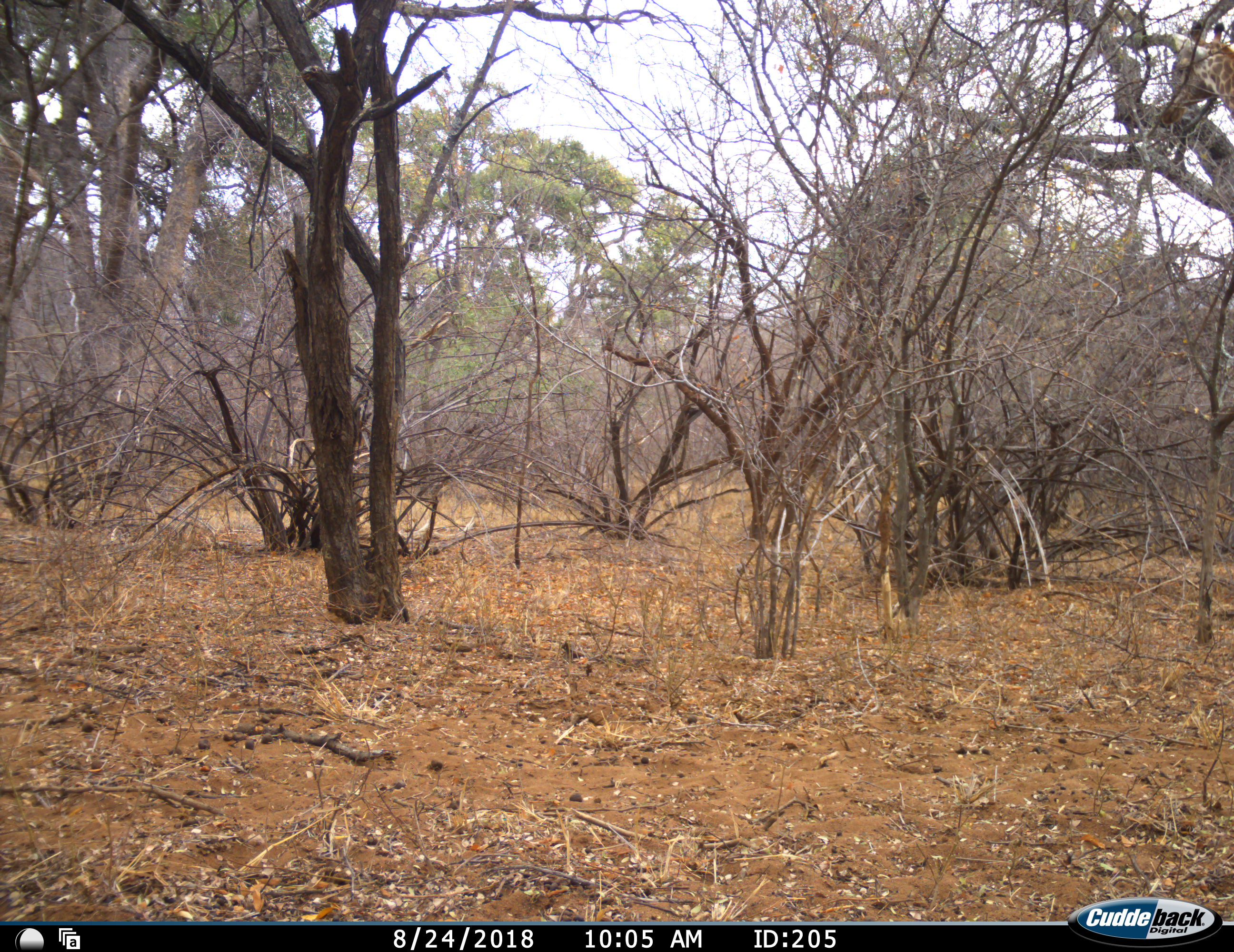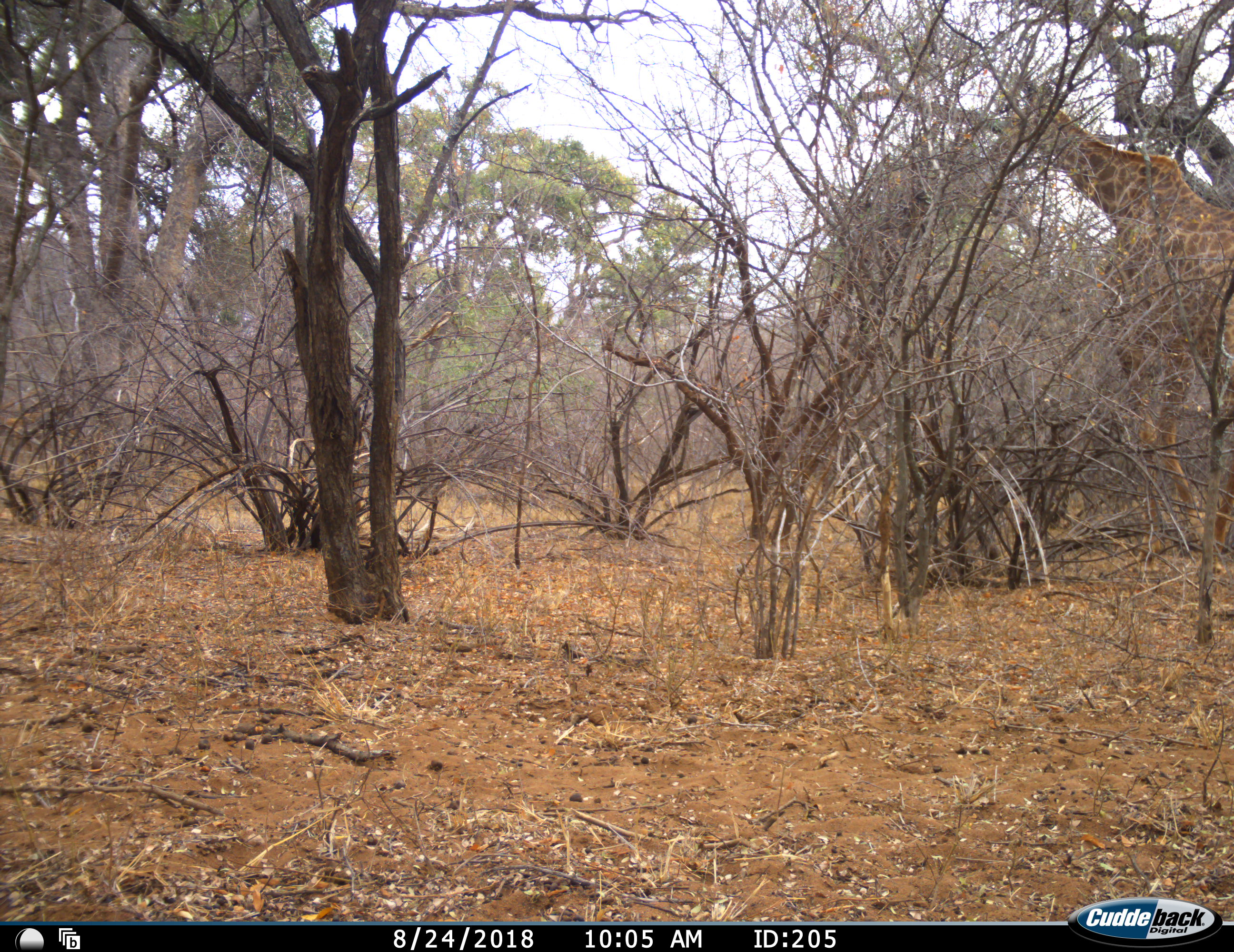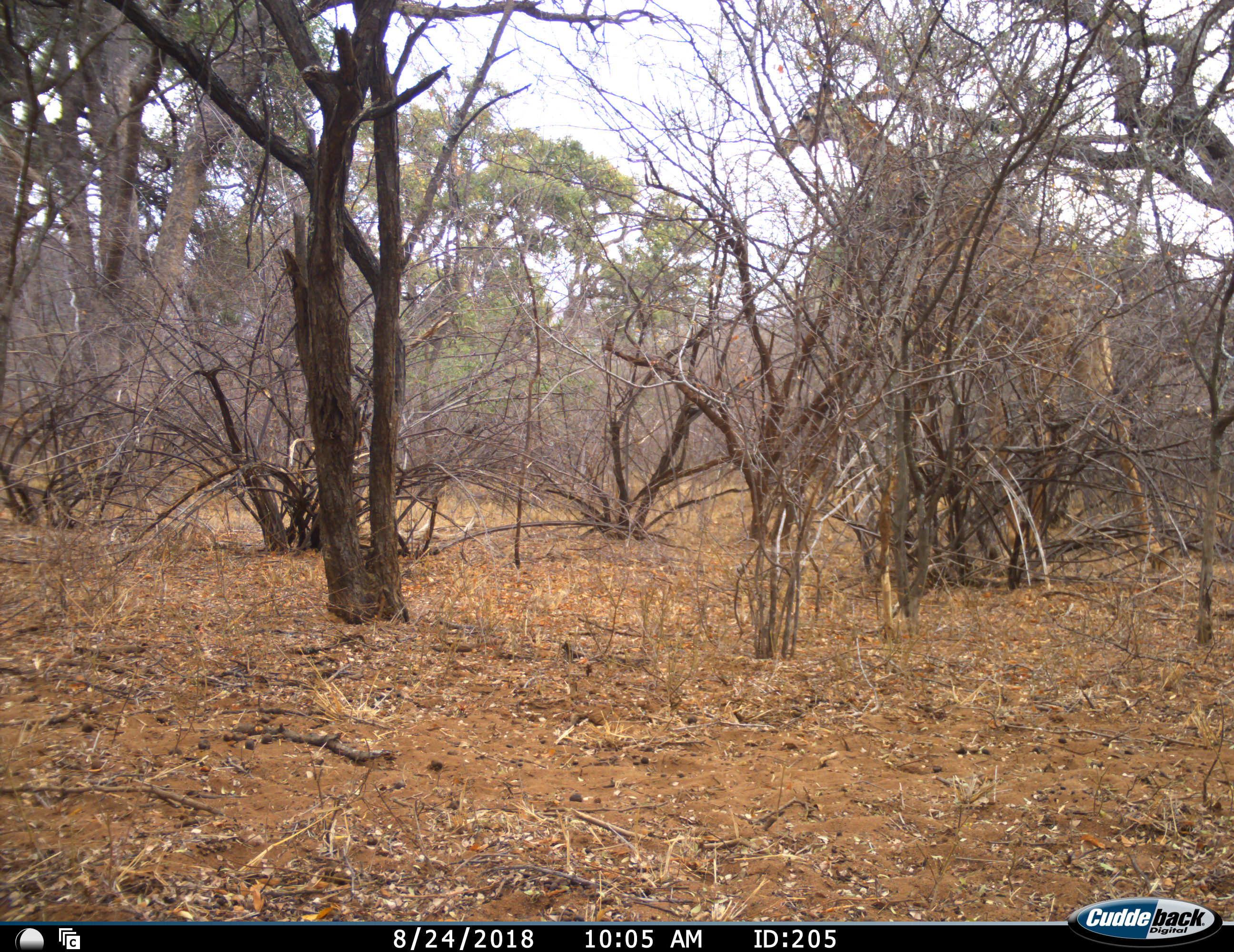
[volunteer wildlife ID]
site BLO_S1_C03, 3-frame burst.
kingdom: Animalia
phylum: Chordata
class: Mammalia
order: Artiodactyla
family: Giraffidae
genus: Giraffa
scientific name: Giraffa camelopardalis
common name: giraffe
Giraffe (Giraffa camelopardalis), count 1. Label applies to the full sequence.